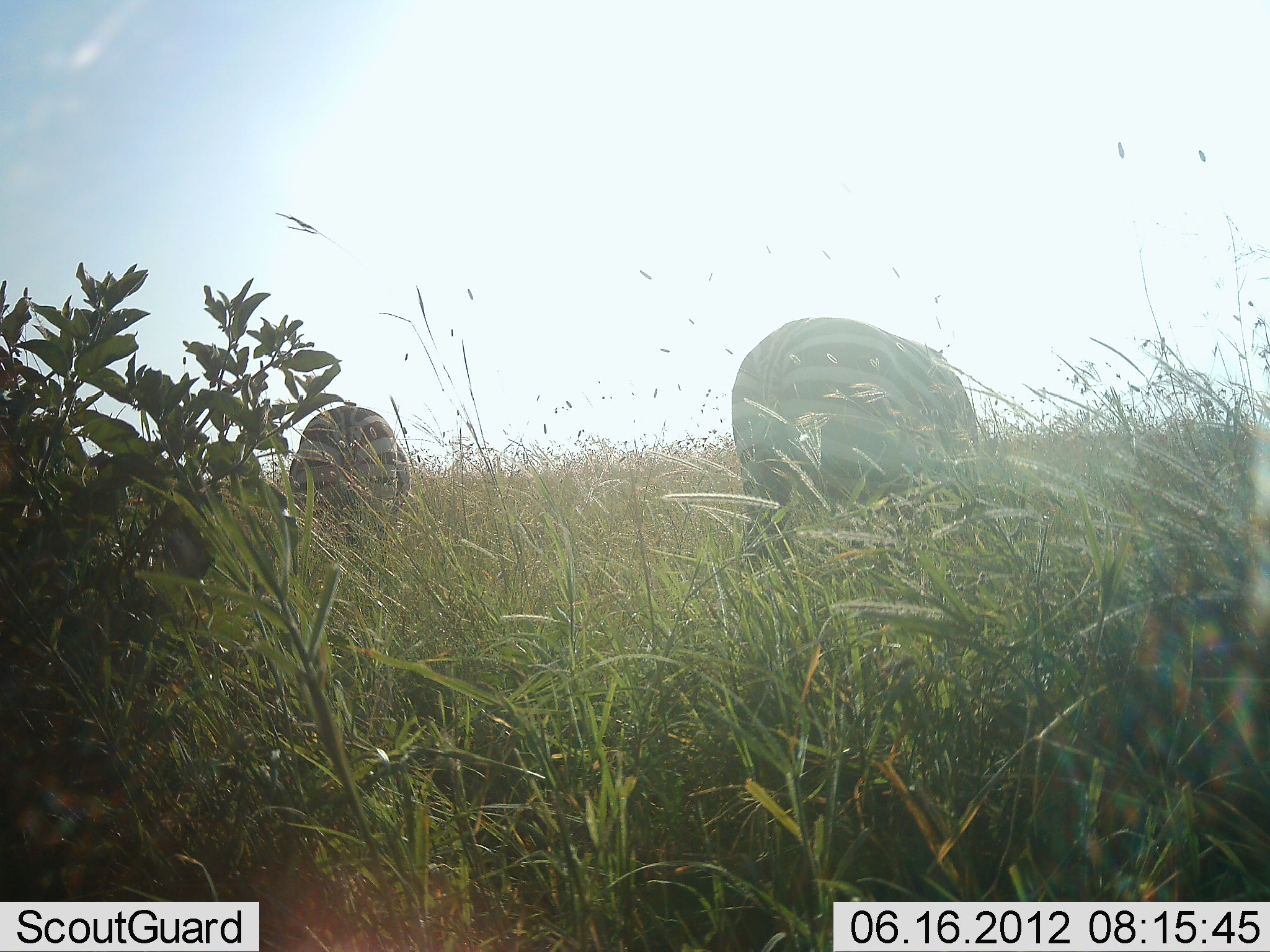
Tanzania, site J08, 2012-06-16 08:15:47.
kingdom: Animalia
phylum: Chordata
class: Mammalia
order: Perissodactyla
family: Equidae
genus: Equus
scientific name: Equus quagga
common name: plains zebra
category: zebra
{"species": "zebra (plains zebra) (Equus quagga)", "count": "2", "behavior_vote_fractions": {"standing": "40%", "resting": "0%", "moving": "0%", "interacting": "0%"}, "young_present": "0%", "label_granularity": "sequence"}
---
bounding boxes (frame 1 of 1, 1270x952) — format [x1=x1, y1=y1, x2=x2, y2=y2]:
animal: [x1=726, y1=312, x2=977, y2=561]; [x1=288, y1=402, x2=415, y2=542]